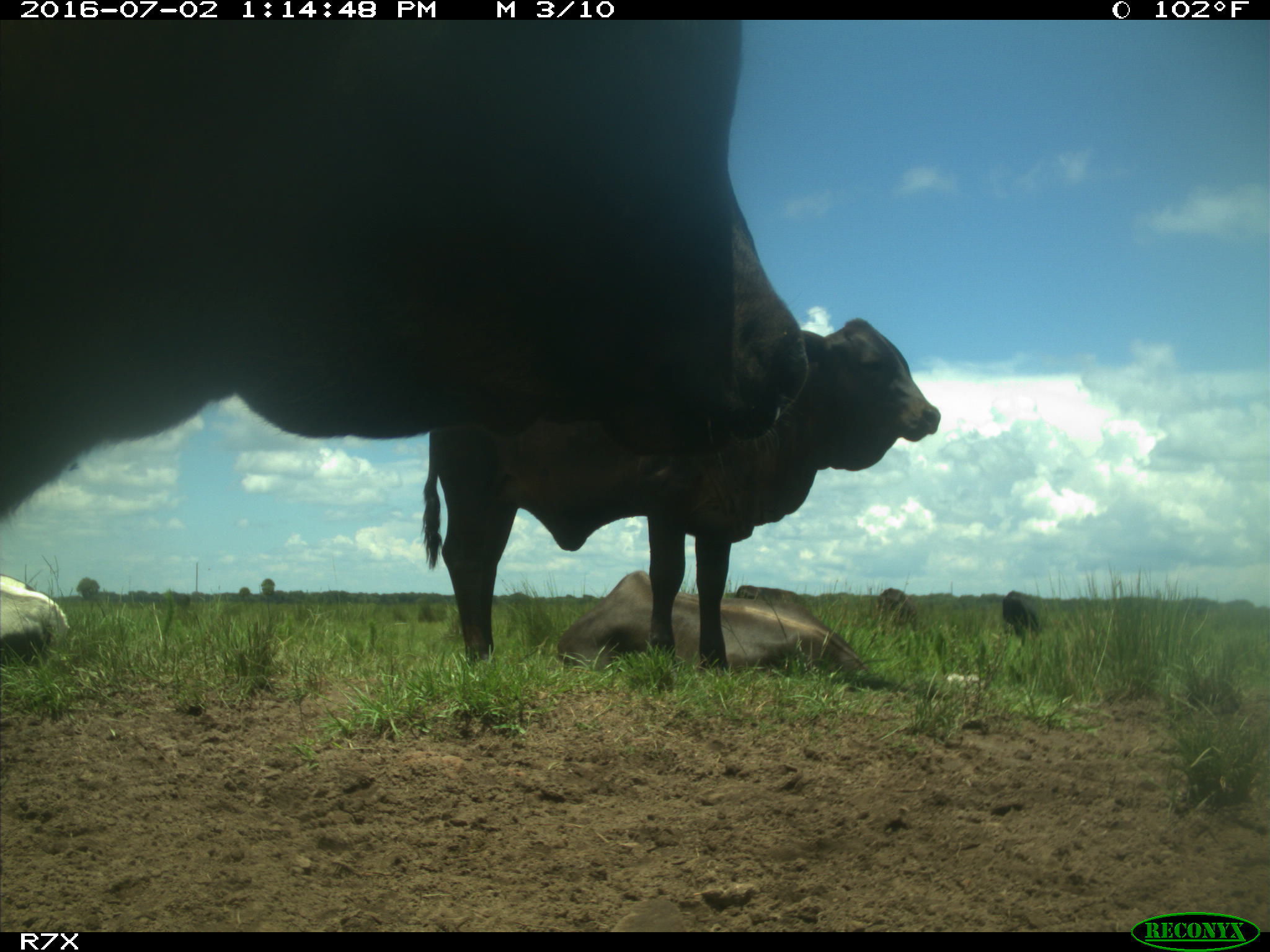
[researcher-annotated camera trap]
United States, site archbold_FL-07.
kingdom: Animalia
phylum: Chordata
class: Mammalia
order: Artiodactyla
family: Bovidae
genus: Bos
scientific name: Bos taurus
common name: domestic cow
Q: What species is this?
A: Bos taurus (domestic cow).